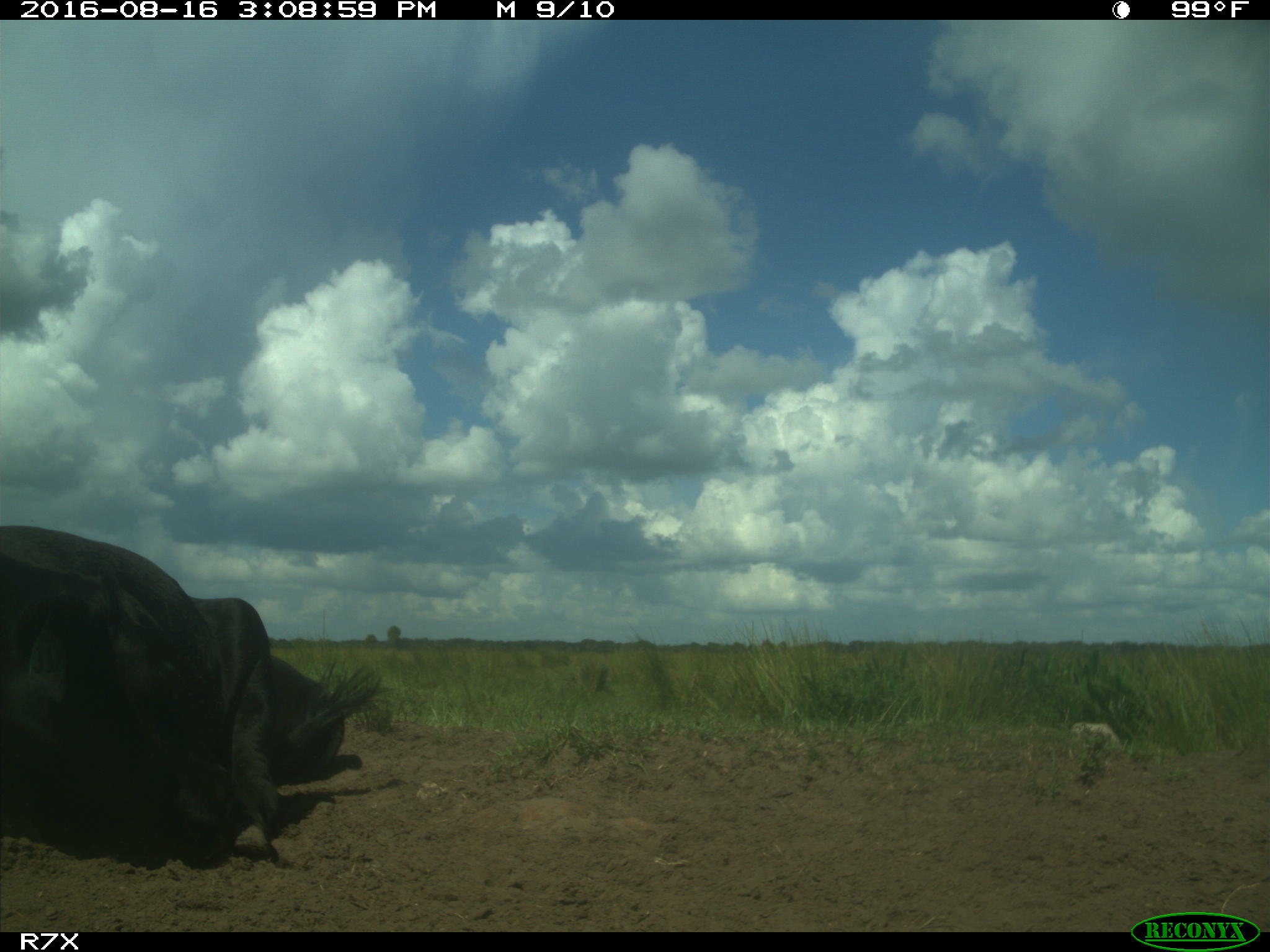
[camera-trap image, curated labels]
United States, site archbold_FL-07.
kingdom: Animalia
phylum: Chordata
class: Mammalia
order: Artiodactyla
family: Bovidae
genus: Bos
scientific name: Bos taurus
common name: domestic cow